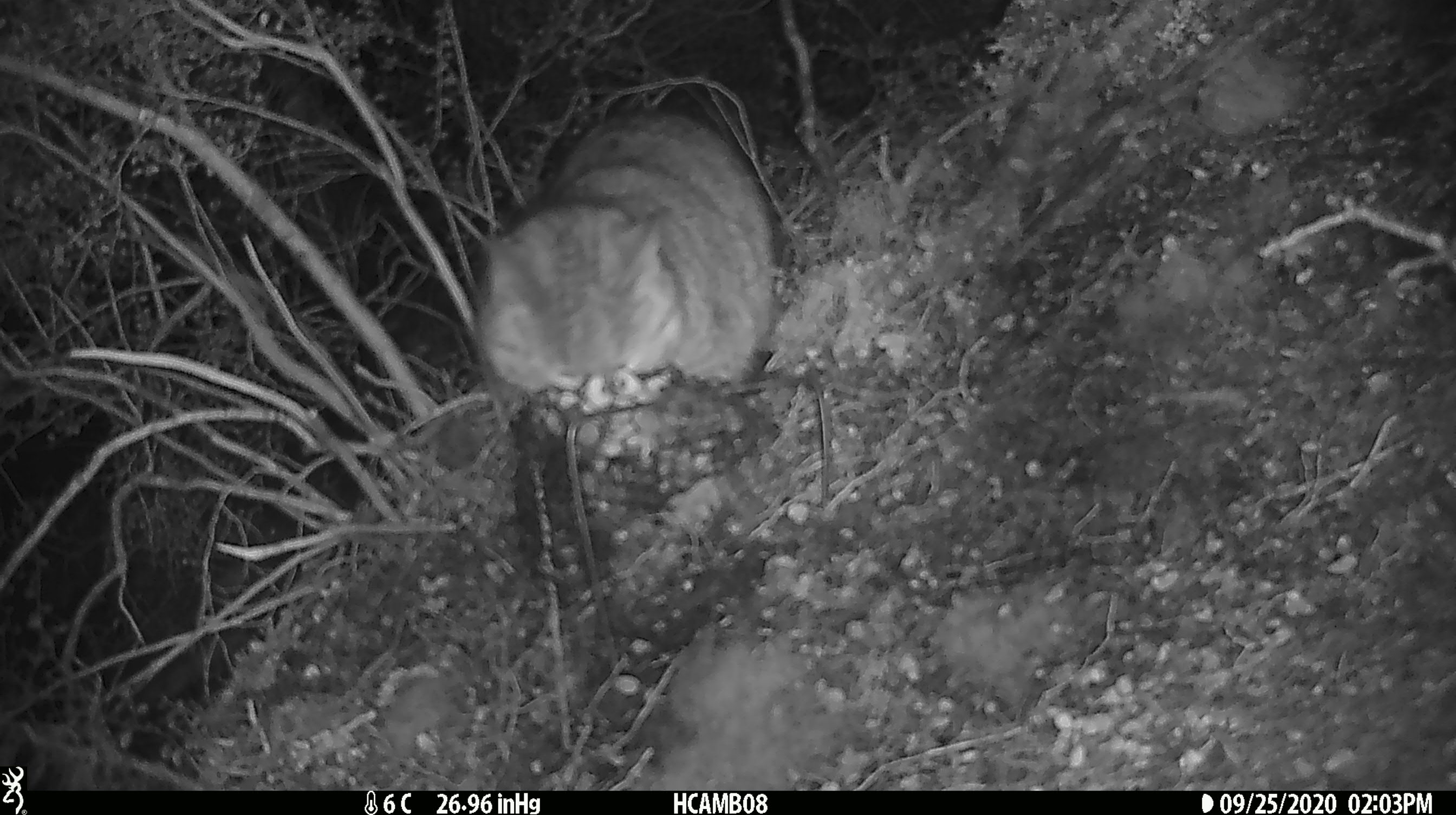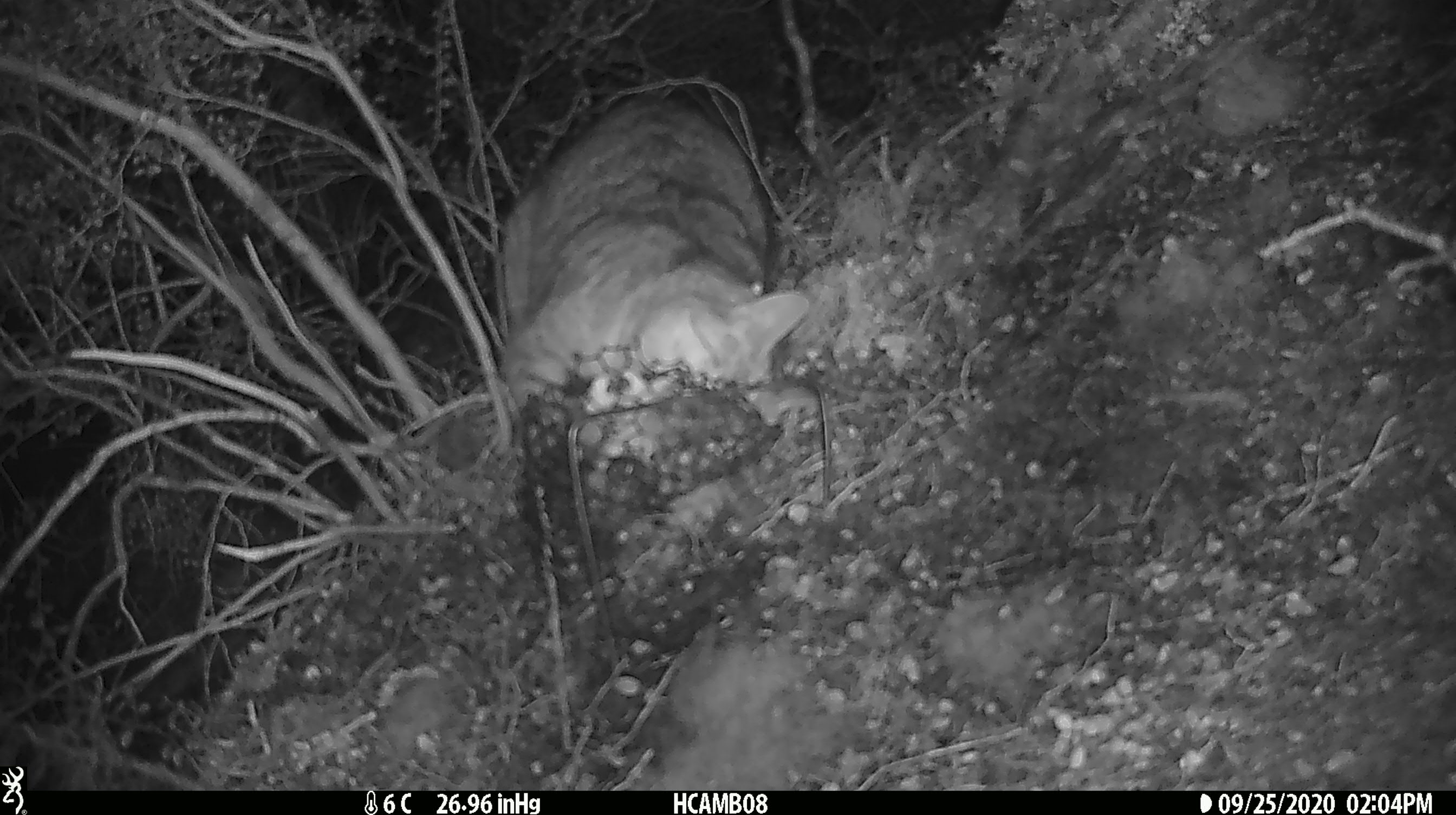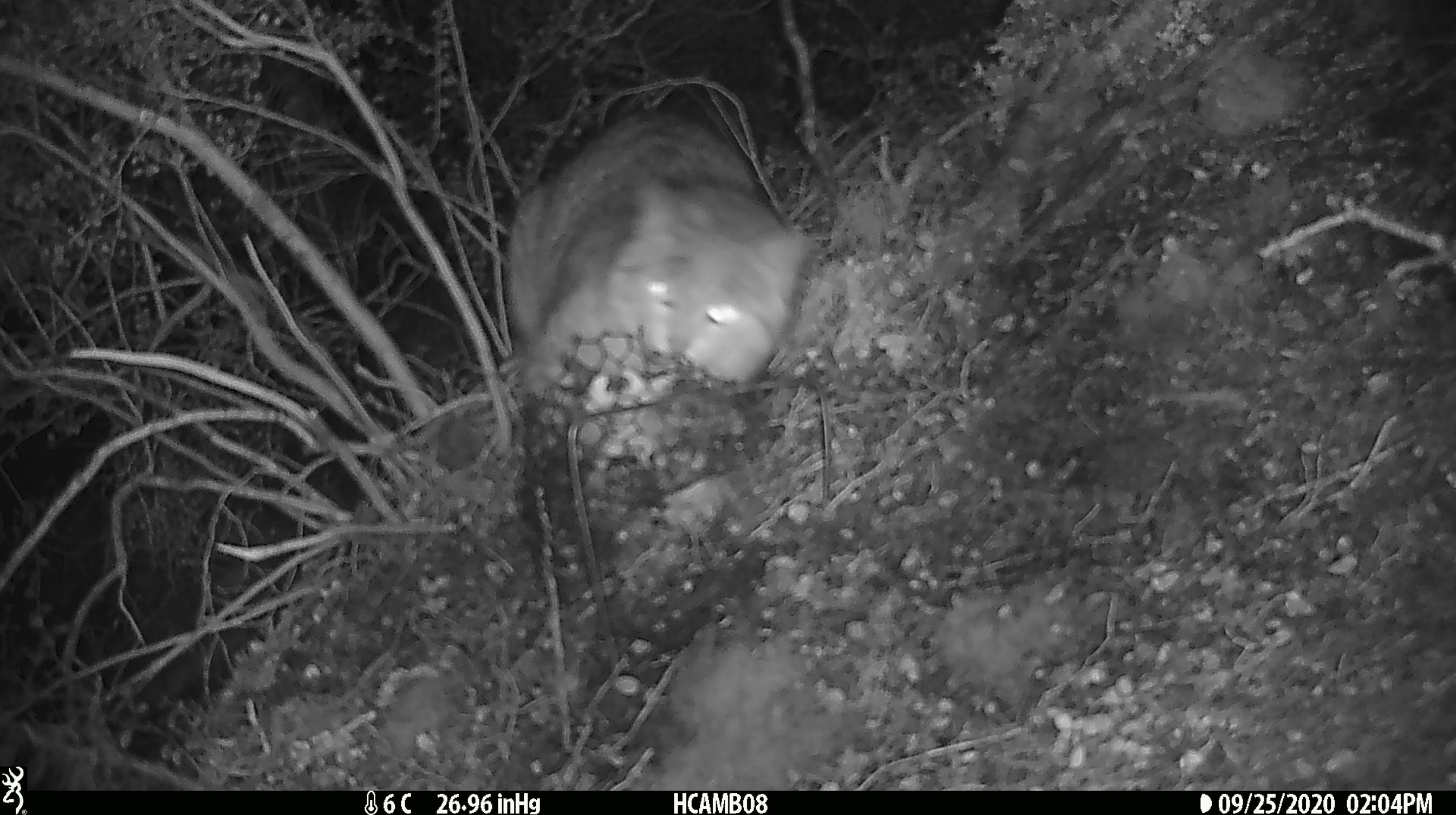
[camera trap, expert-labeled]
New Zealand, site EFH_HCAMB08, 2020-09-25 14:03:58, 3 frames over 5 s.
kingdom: Animalia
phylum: Chordata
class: Mammalia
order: Carnivora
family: Felidae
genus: Felis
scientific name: Felis catus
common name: domestic cat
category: cat